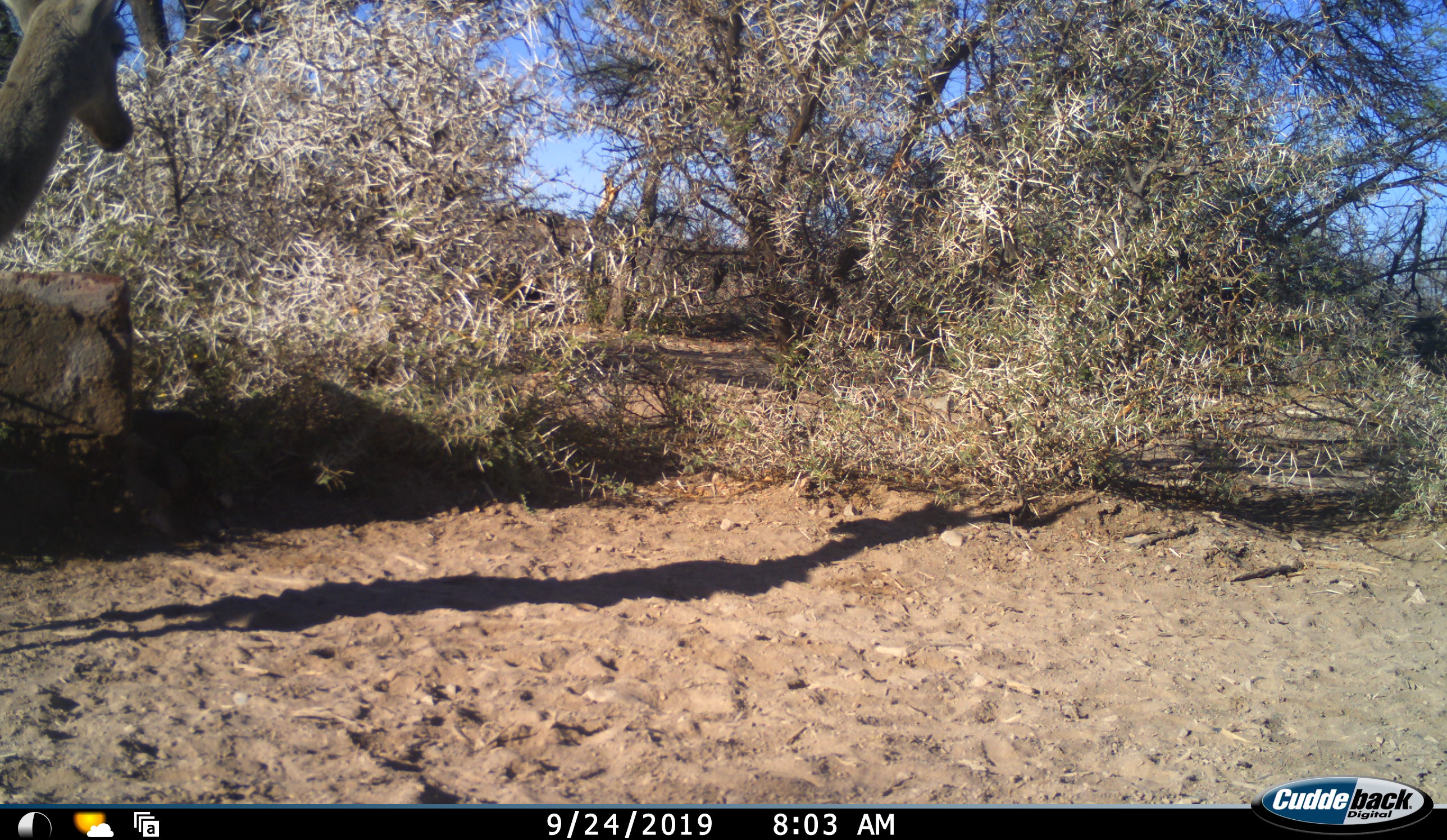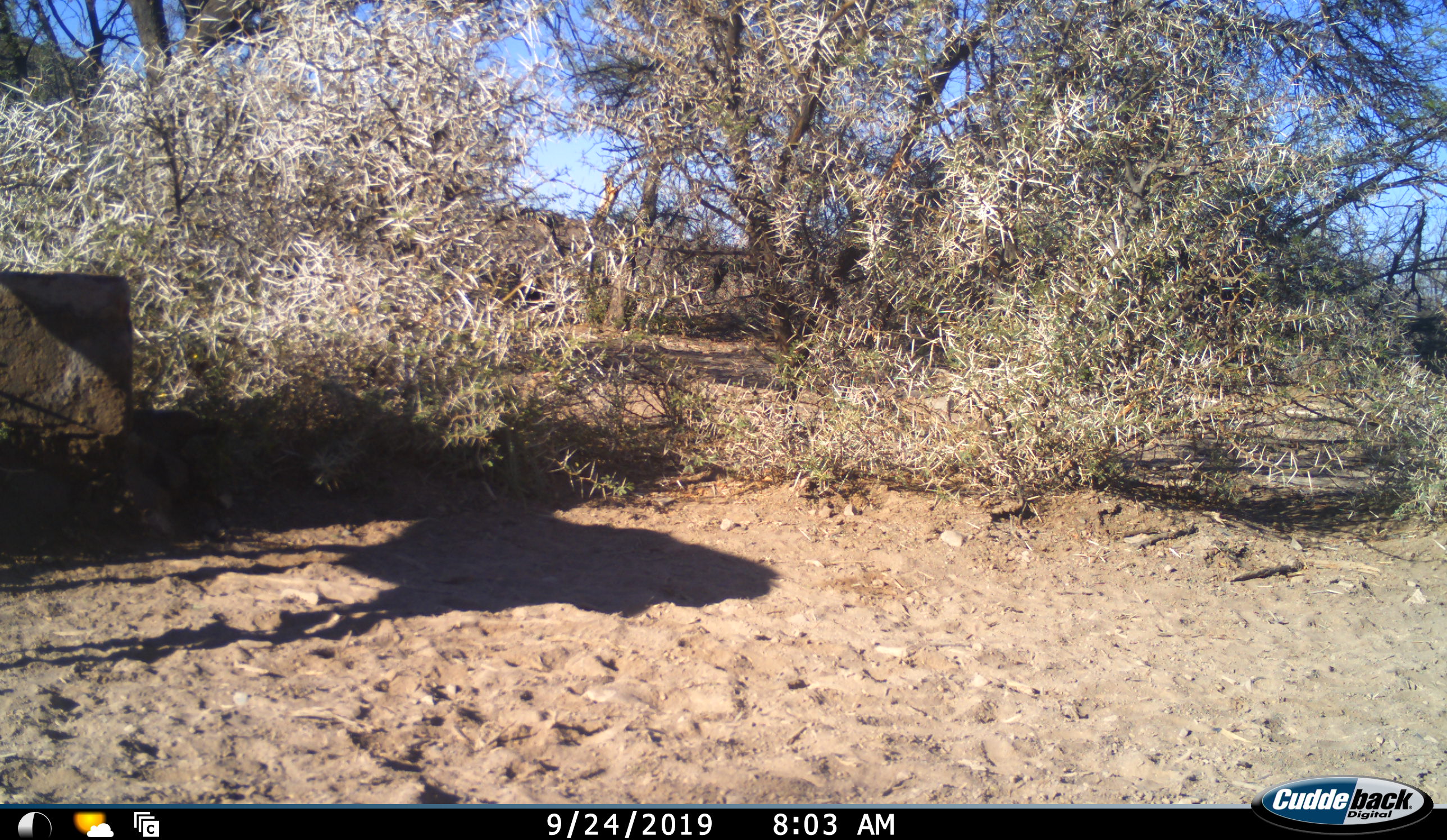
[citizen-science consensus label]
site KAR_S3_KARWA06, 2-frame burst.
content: unidentified animal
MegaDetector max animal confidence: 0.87